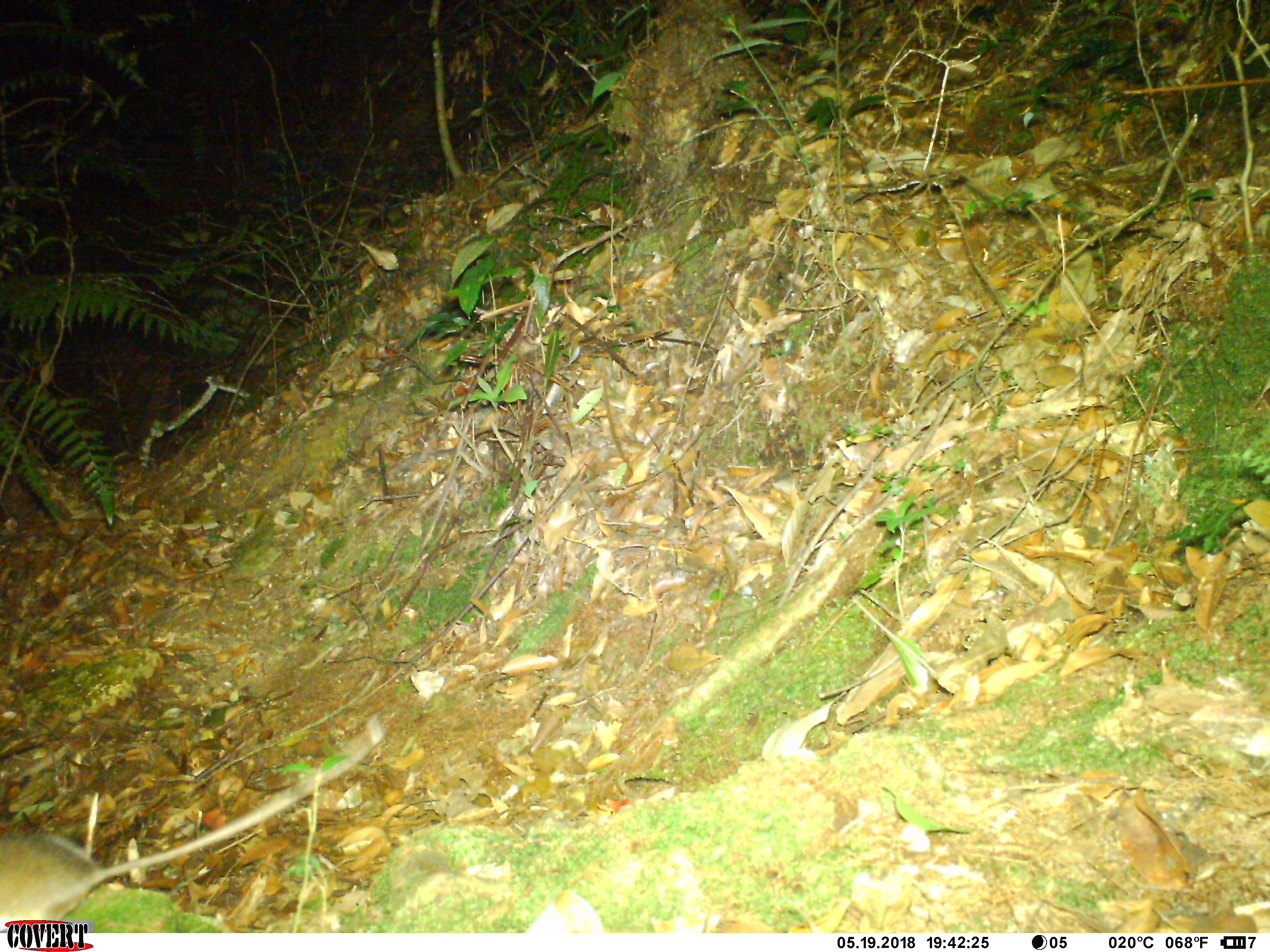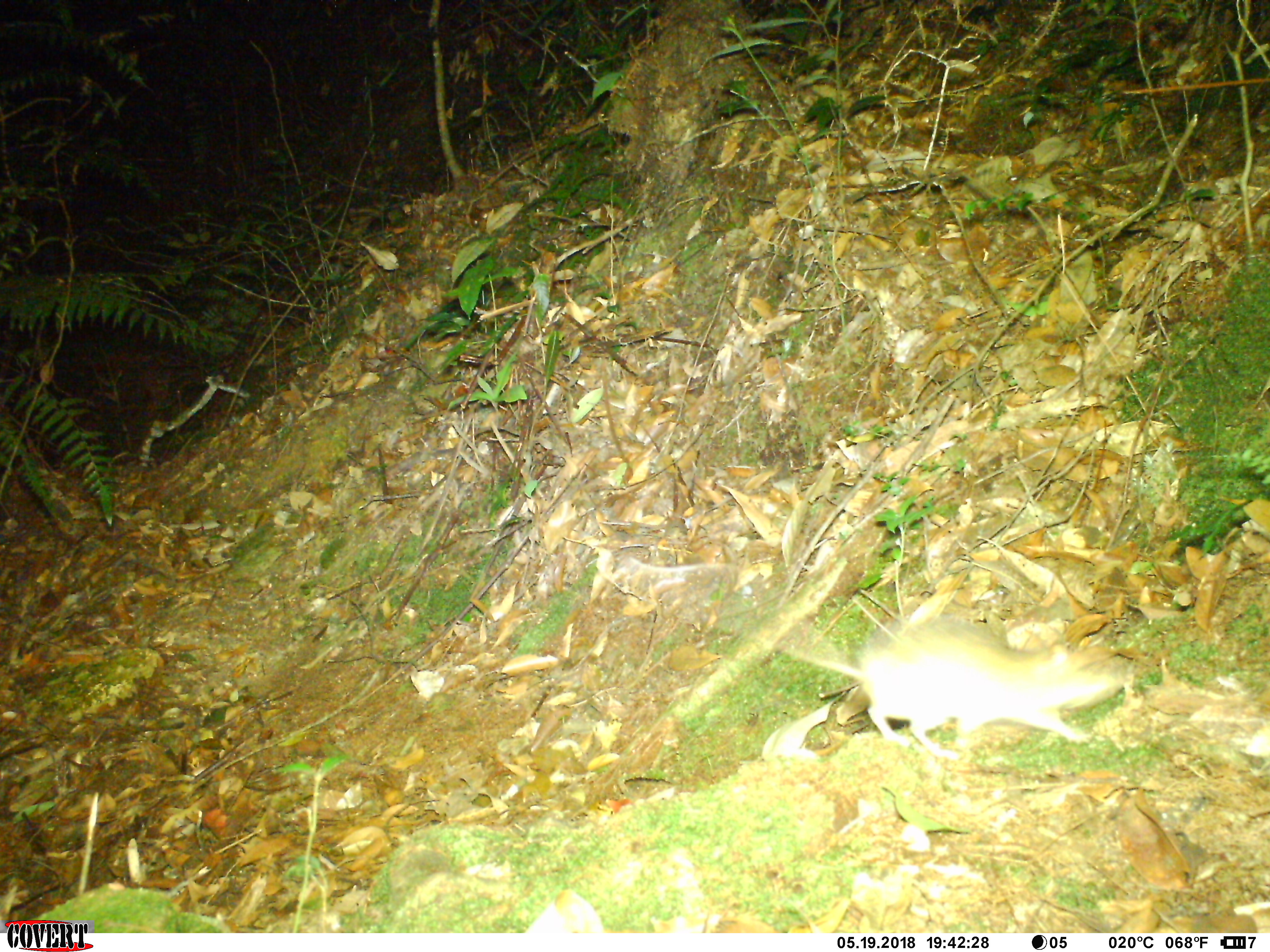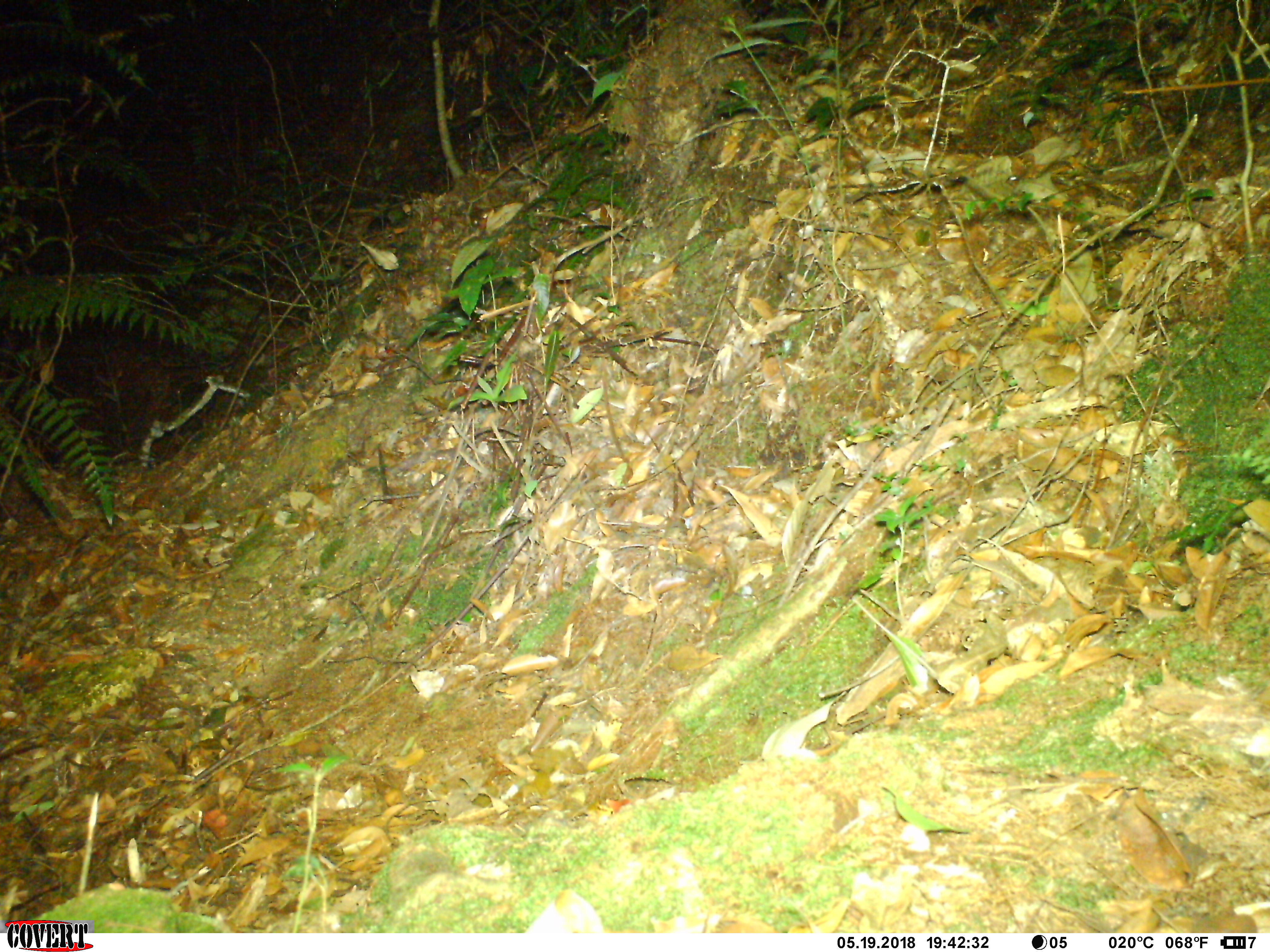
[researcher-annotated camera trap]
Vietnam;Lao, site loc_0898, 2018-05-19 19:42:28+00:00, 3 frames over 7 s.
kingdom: Animalia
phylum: Chordata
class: Mammalia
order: Rodentia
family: Muridae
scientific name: Muridae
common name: old-world mice and rats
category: unidentified murid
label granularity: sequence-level